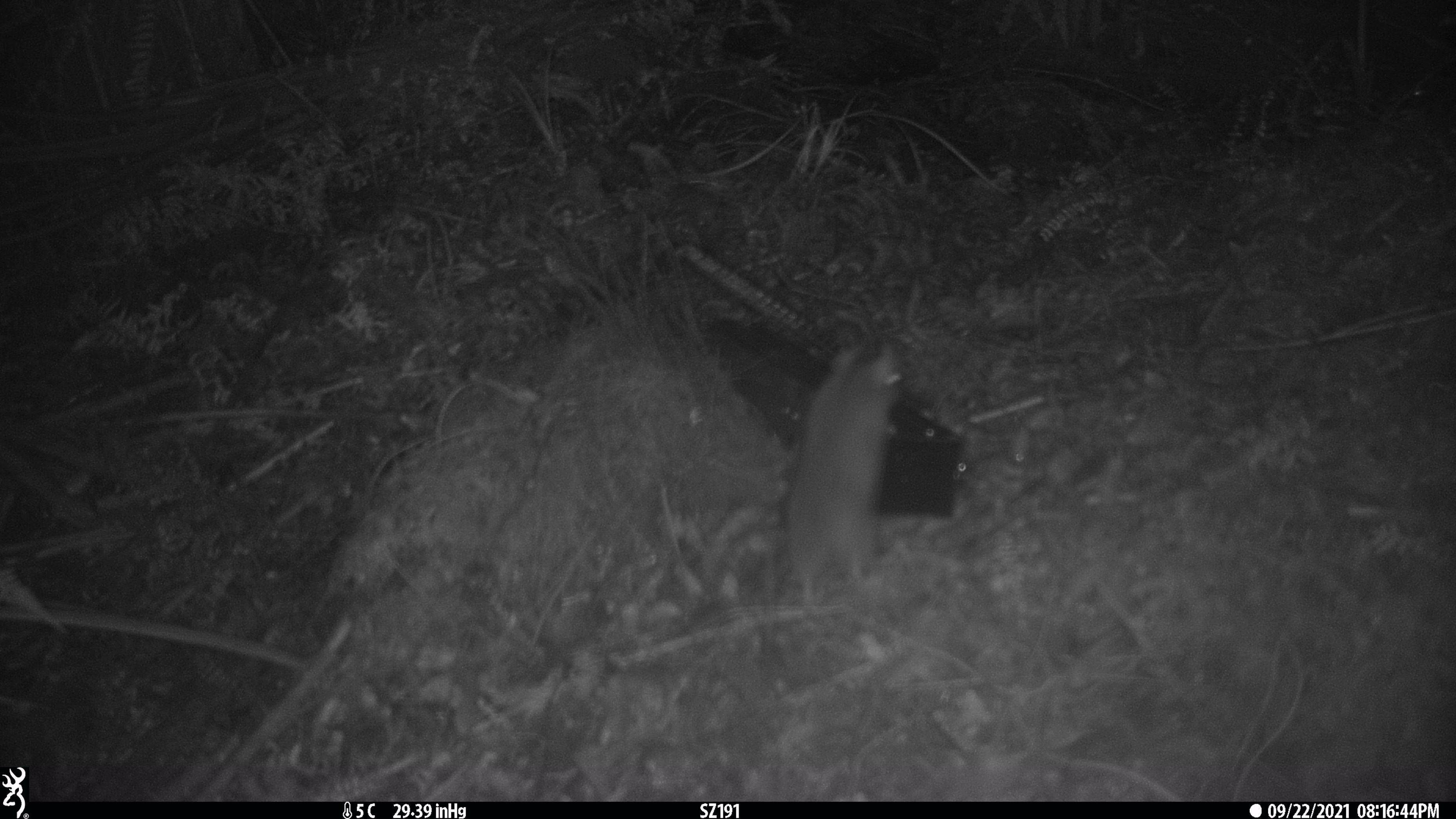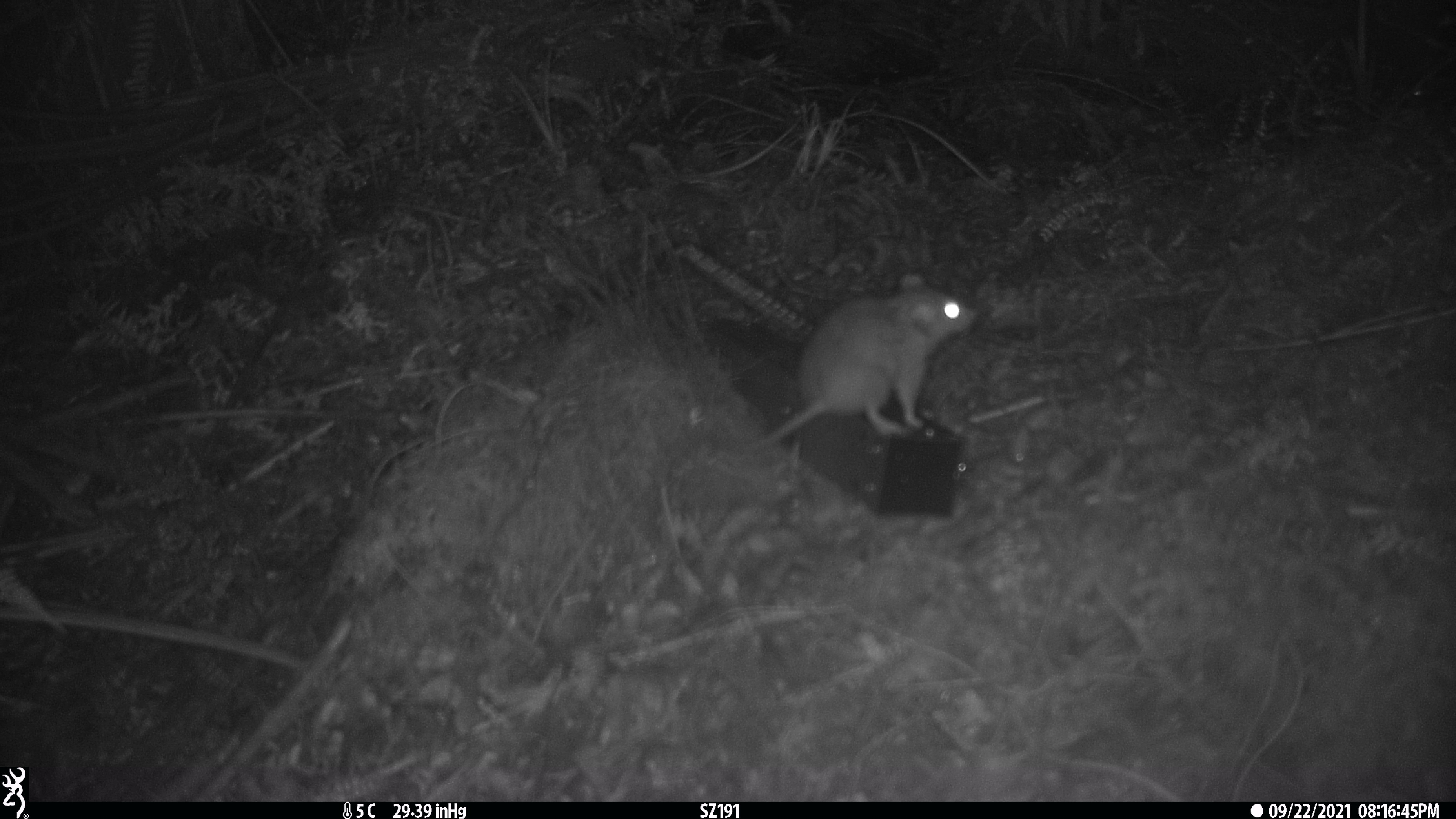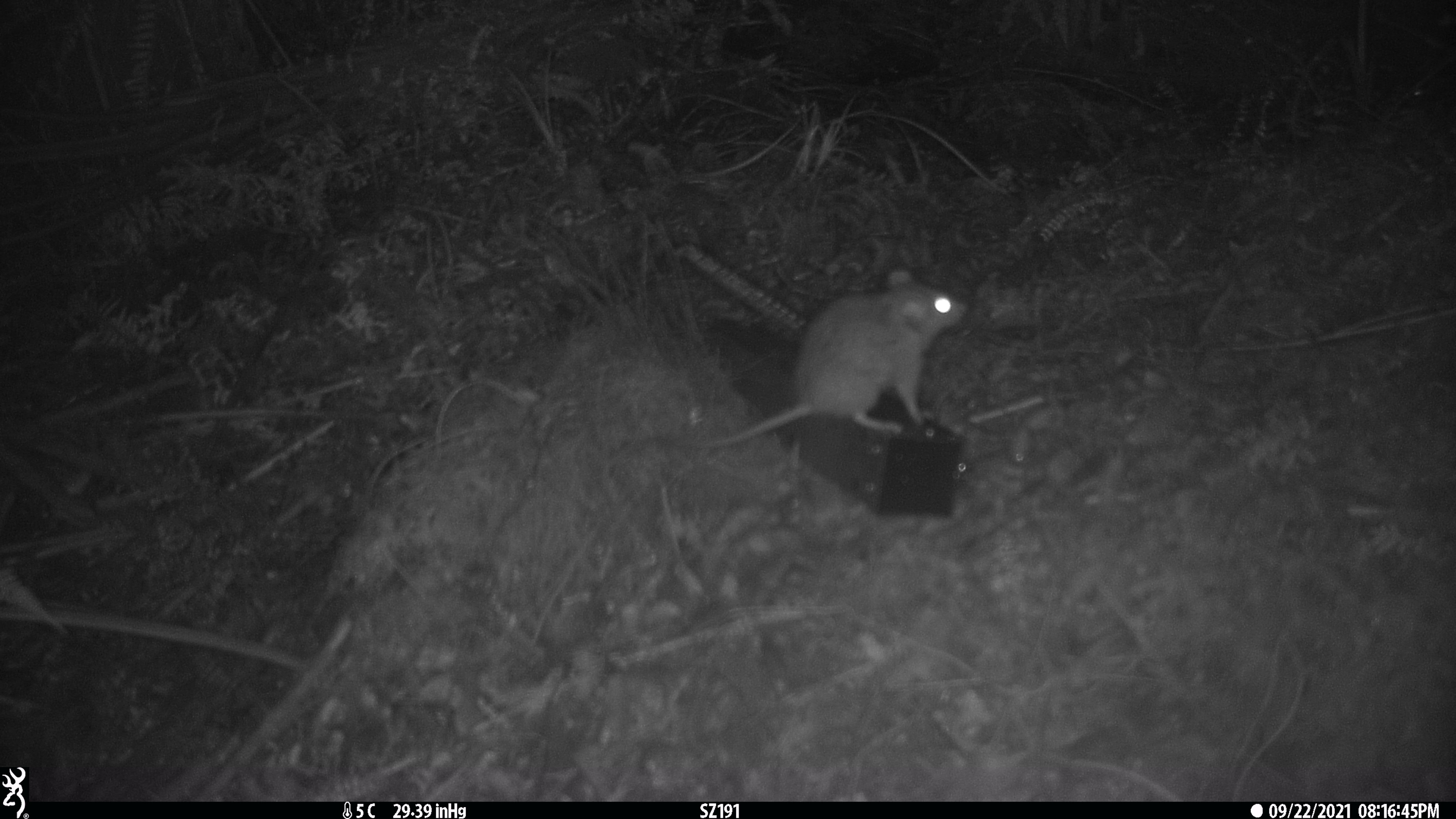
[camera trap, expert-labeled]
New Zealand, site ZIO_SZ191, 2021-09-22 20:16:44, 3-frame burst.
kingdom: Animalia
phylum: Chordata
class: Mammalia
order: Rodentia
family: Muridae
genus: Rattus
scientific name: Rattus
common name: rat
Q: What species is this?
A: Rat (Rattus).